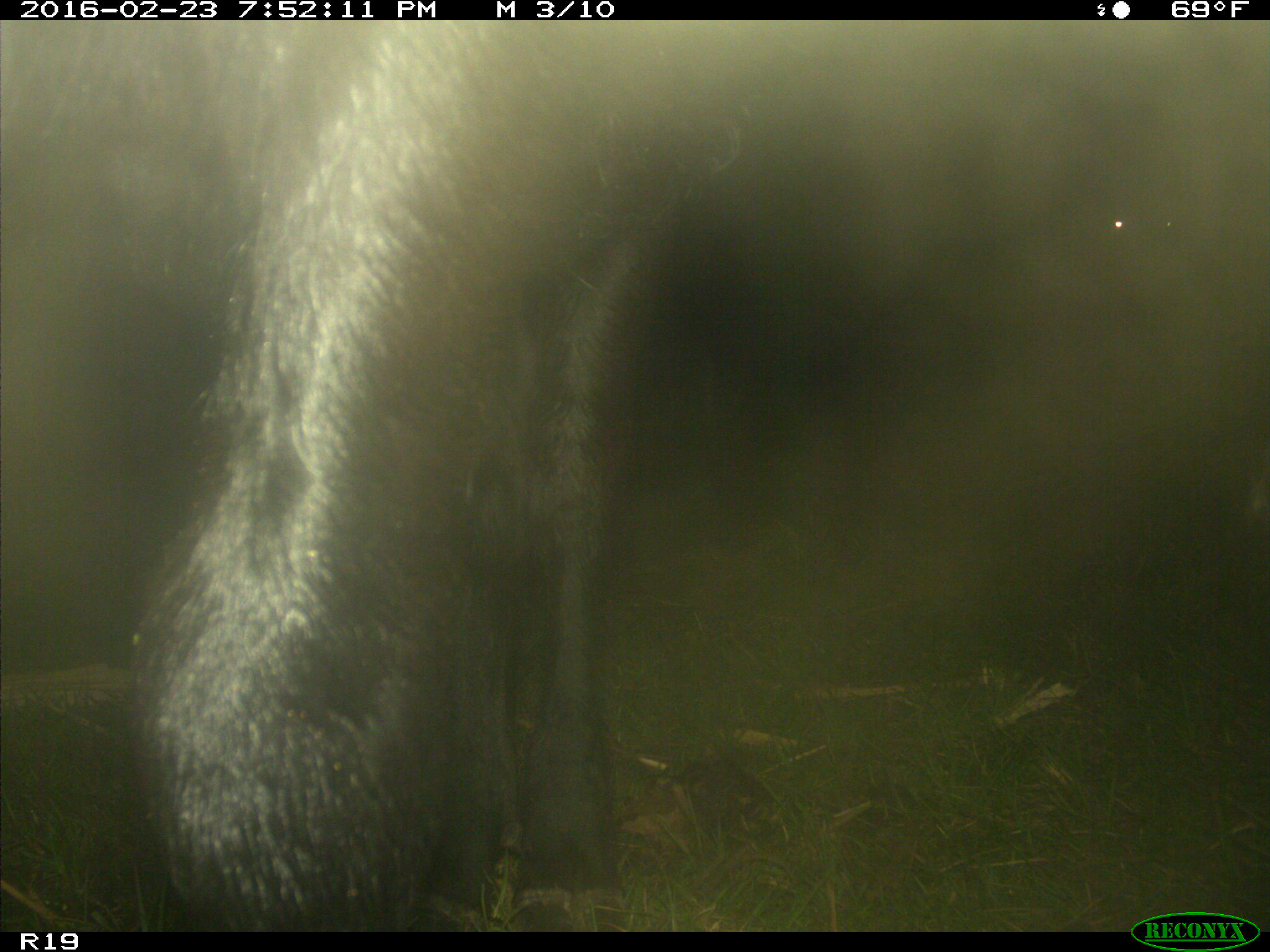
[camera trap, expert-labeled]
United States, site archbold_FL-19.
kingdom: Animalia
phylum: Chordata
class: Mammalia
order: Artiodactyla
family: Bovidae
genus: Bos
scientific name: Bos taurus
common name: domestic cow